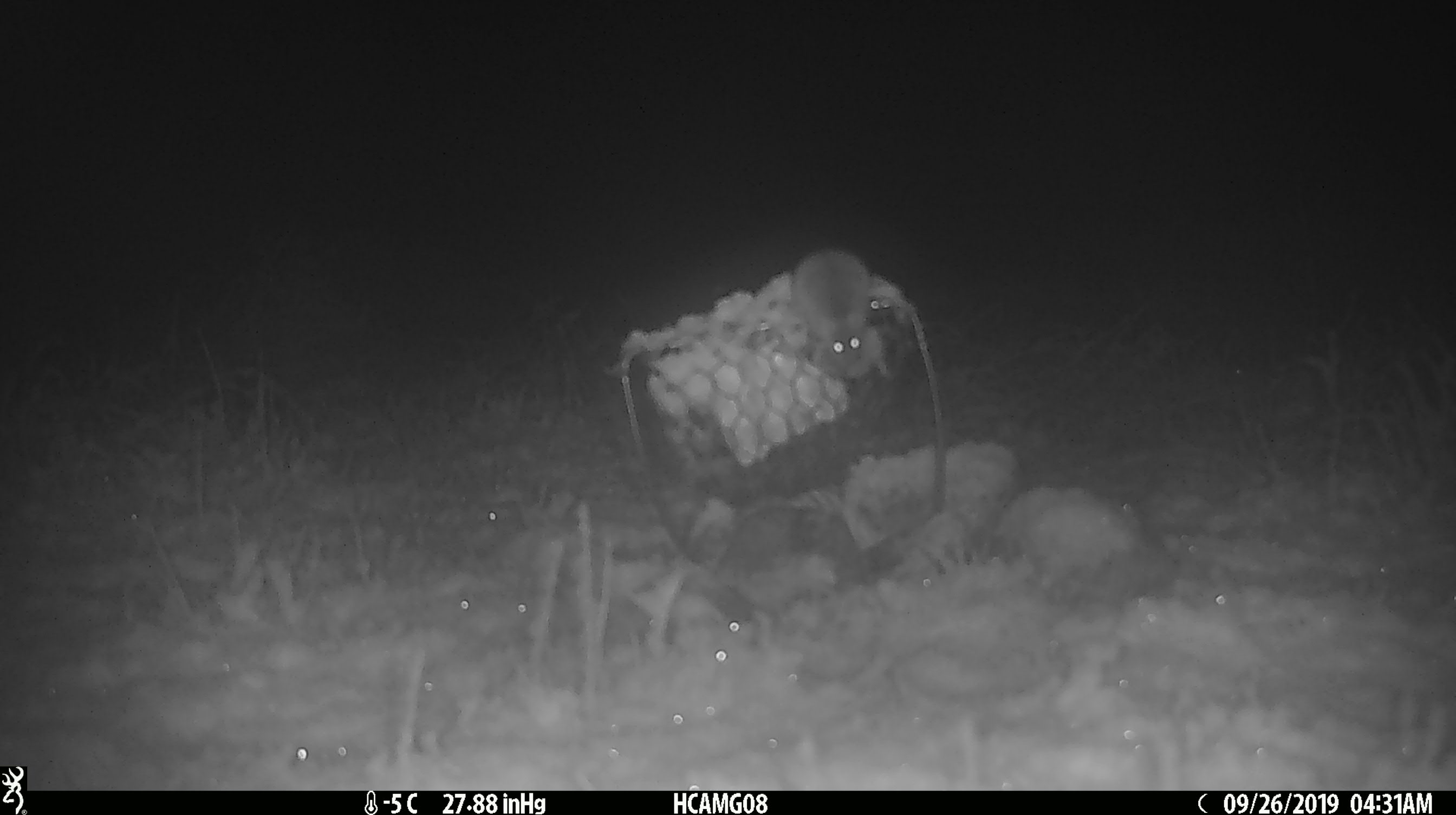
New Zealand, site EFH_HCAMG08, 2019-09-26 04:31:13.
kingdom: Animalia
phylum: Chordata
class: Mammalia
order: Rodentia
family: Muridae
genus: Mus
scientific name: Mus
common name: mouse